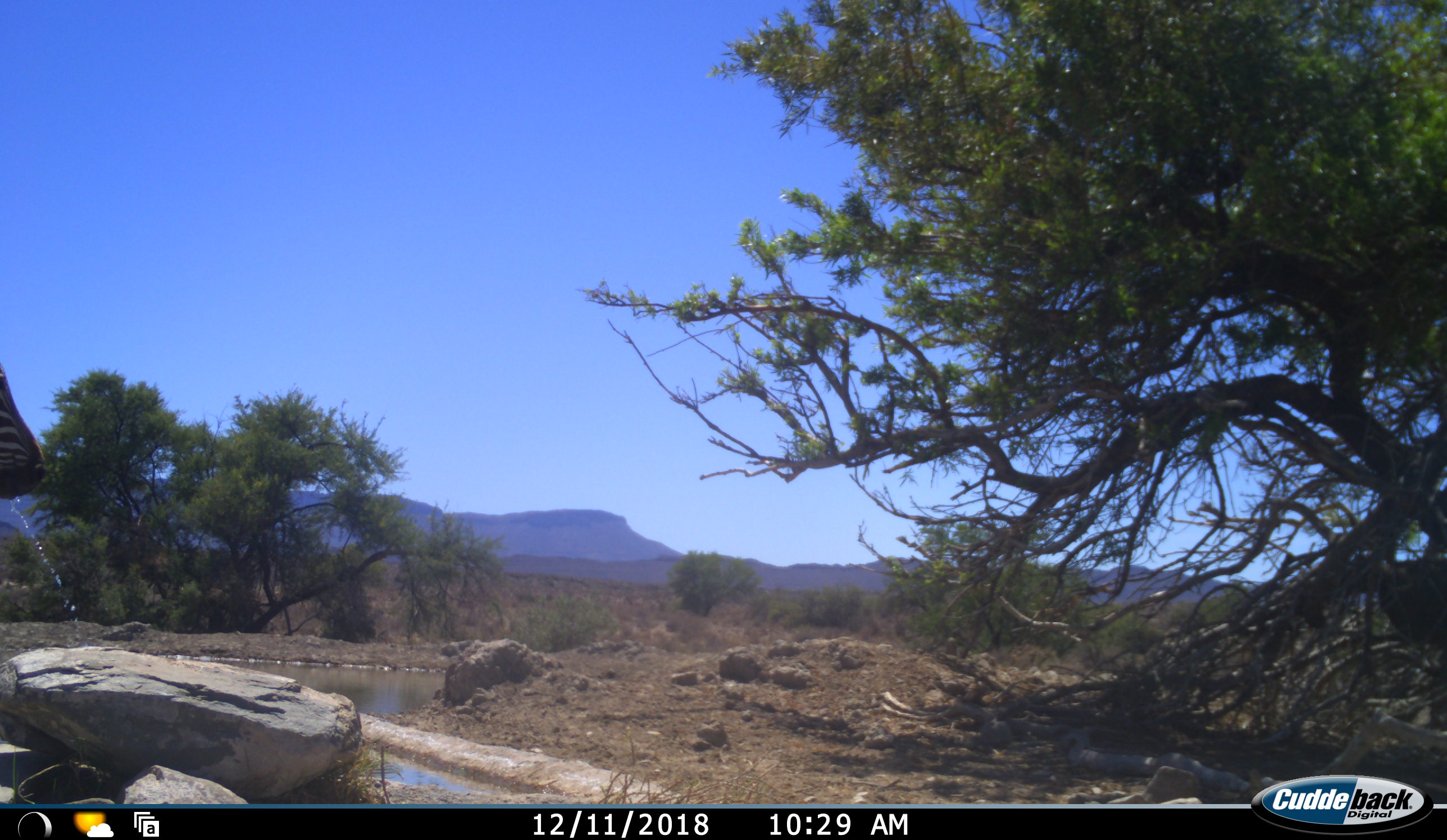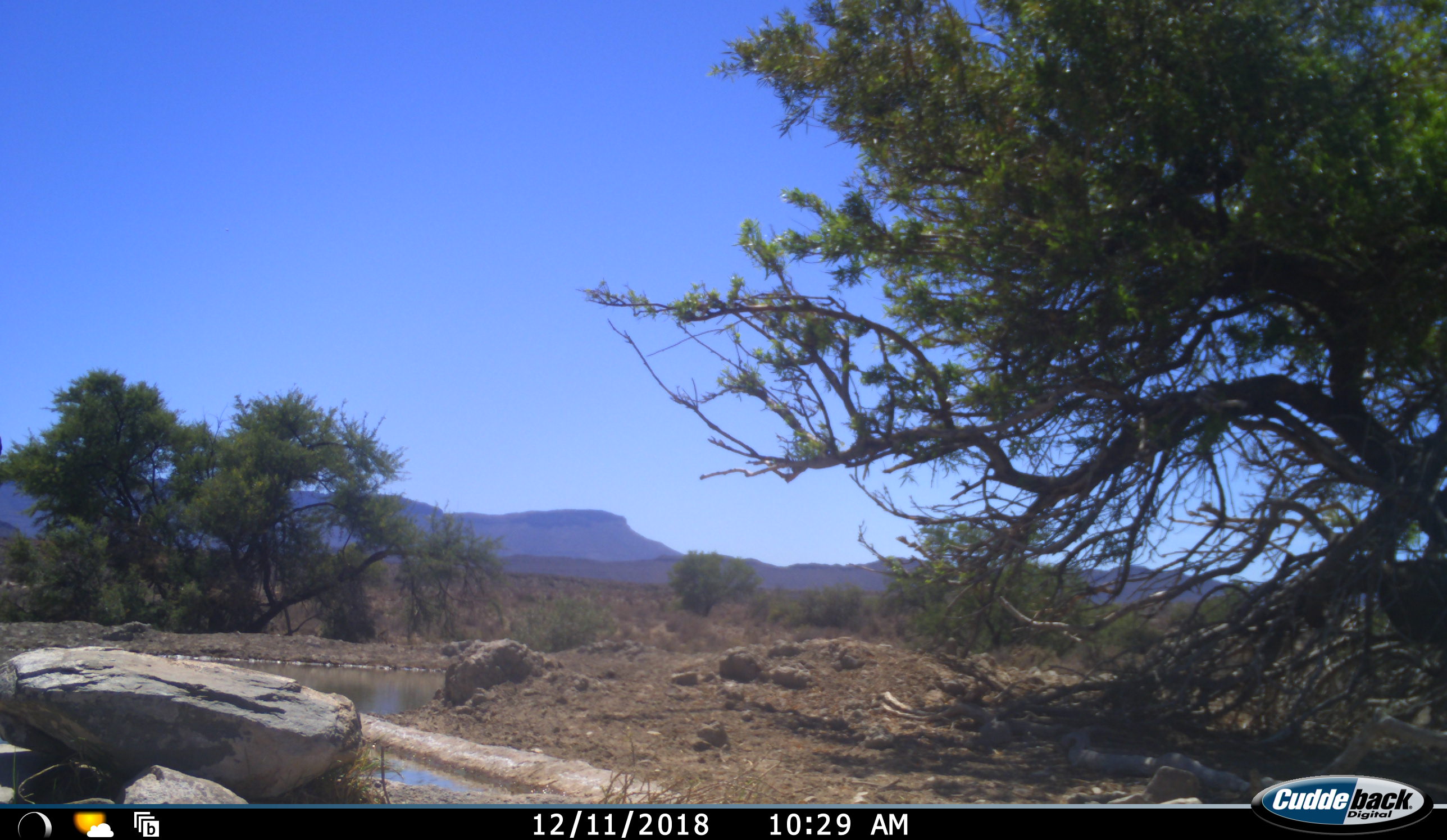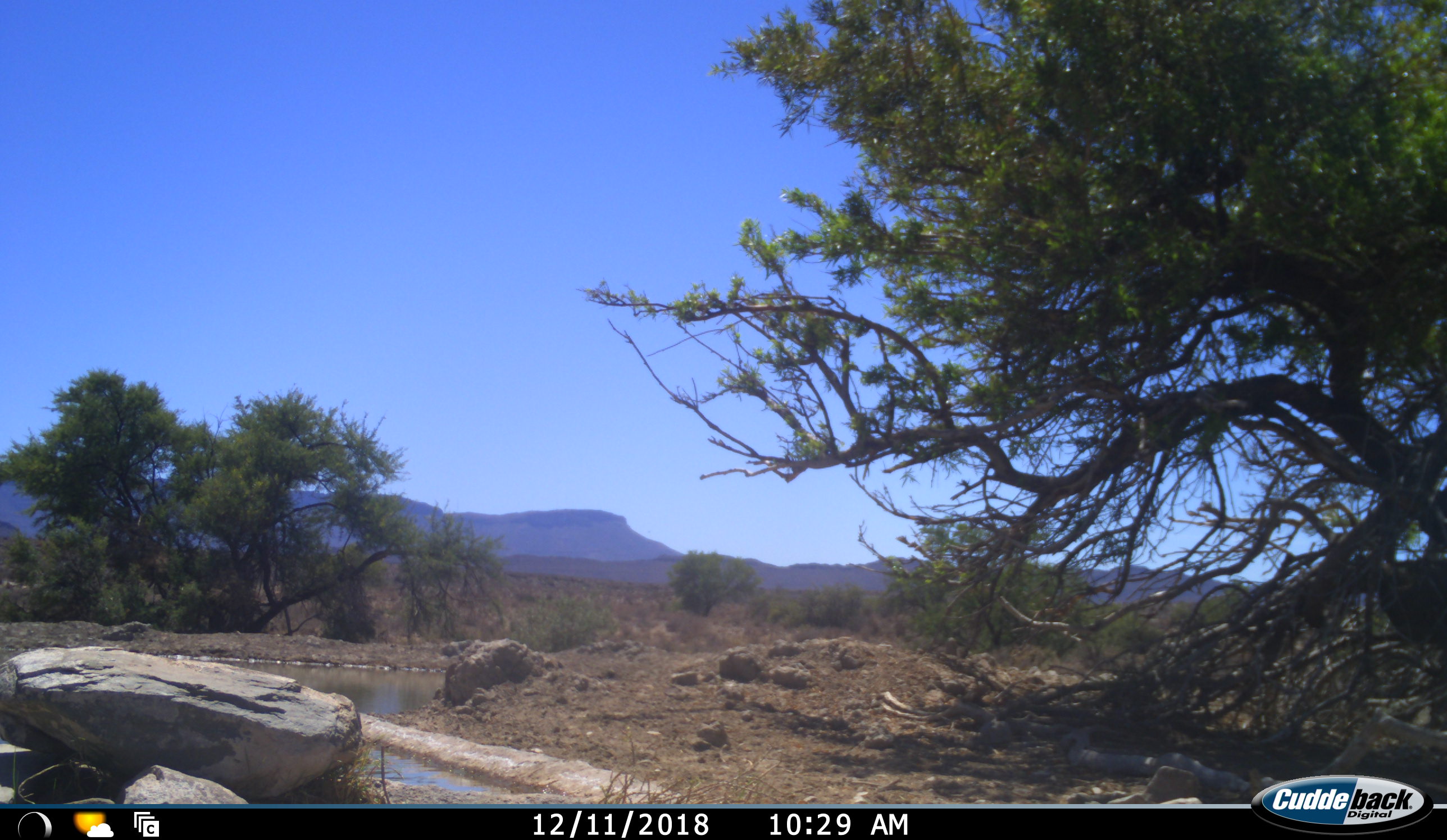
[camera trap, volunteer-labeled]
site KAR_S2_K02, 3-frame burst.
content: unidentified animal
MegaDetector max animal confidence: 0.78